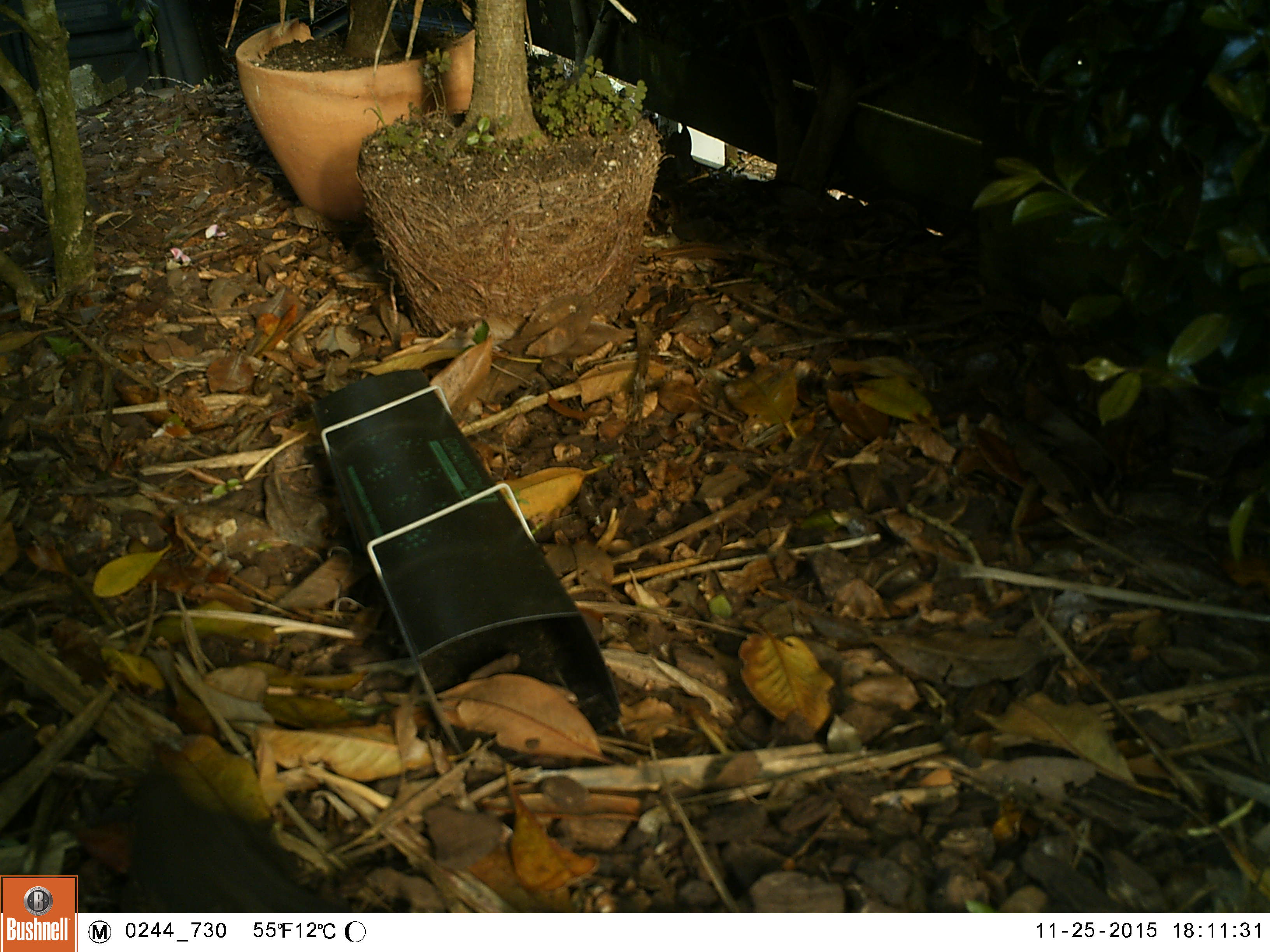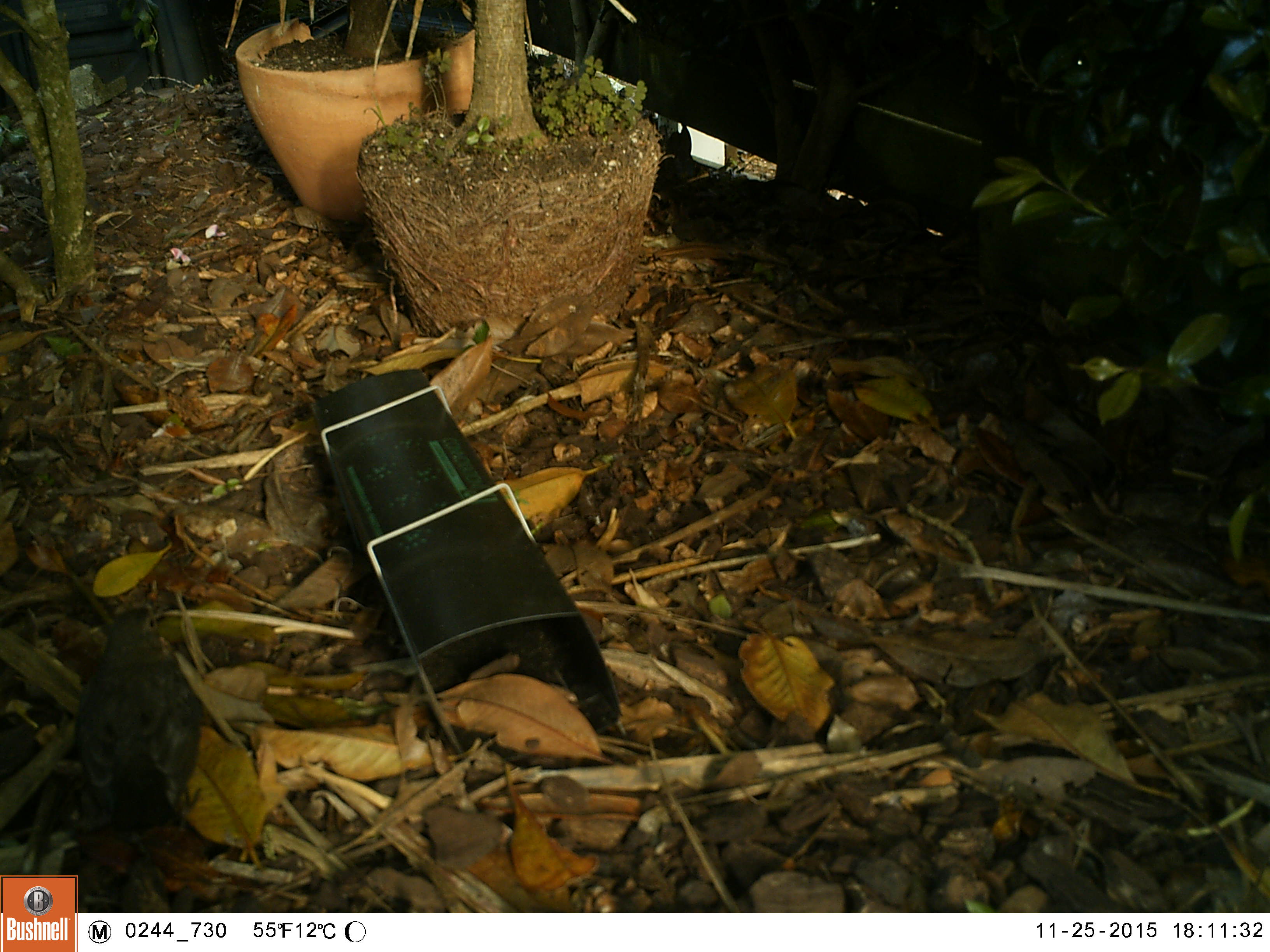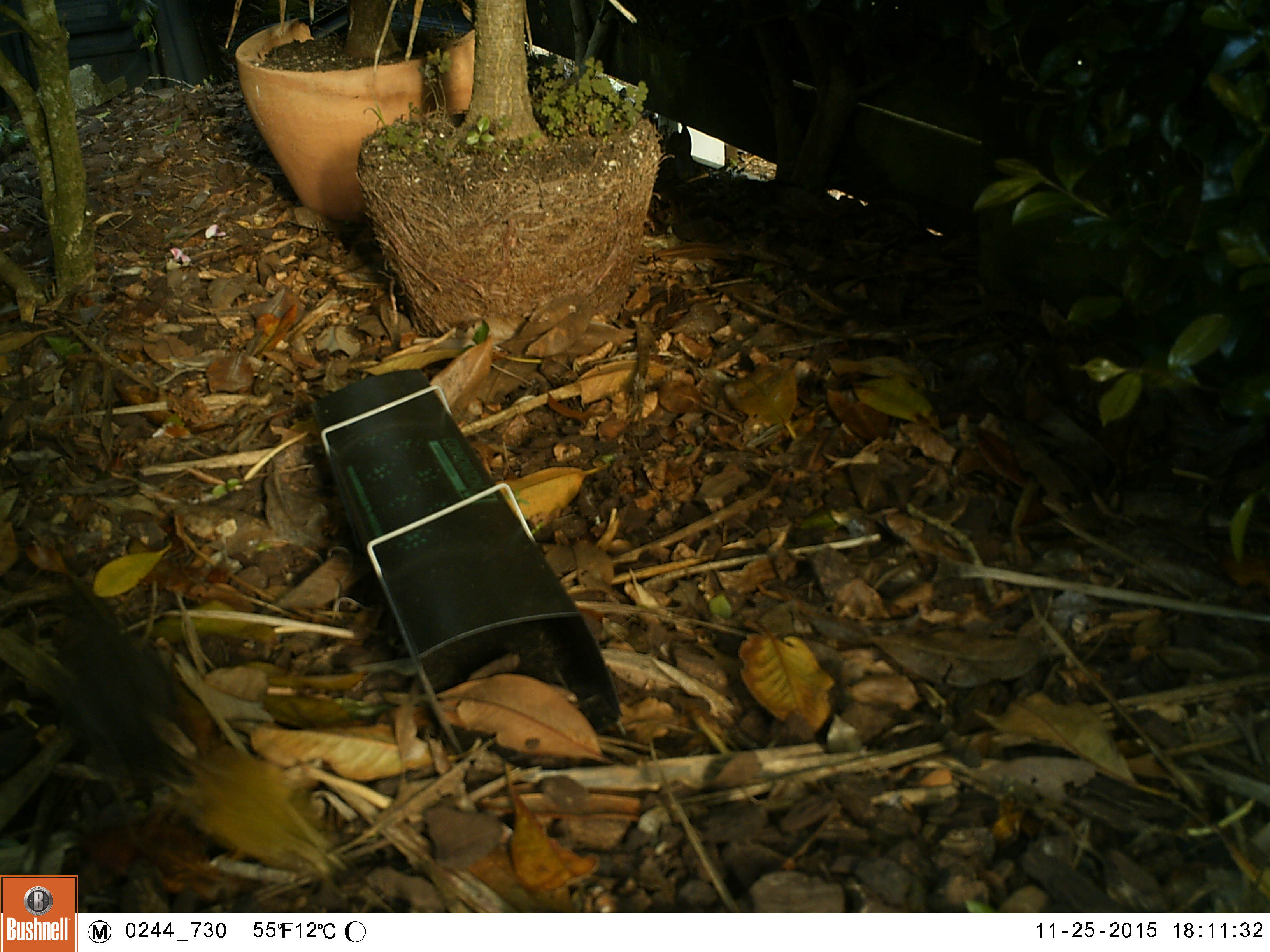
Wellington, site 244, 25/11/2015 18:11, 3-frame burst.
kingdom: Animalia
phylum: Chordata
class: Aves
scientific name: Aves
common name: bird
Bird (Aves).